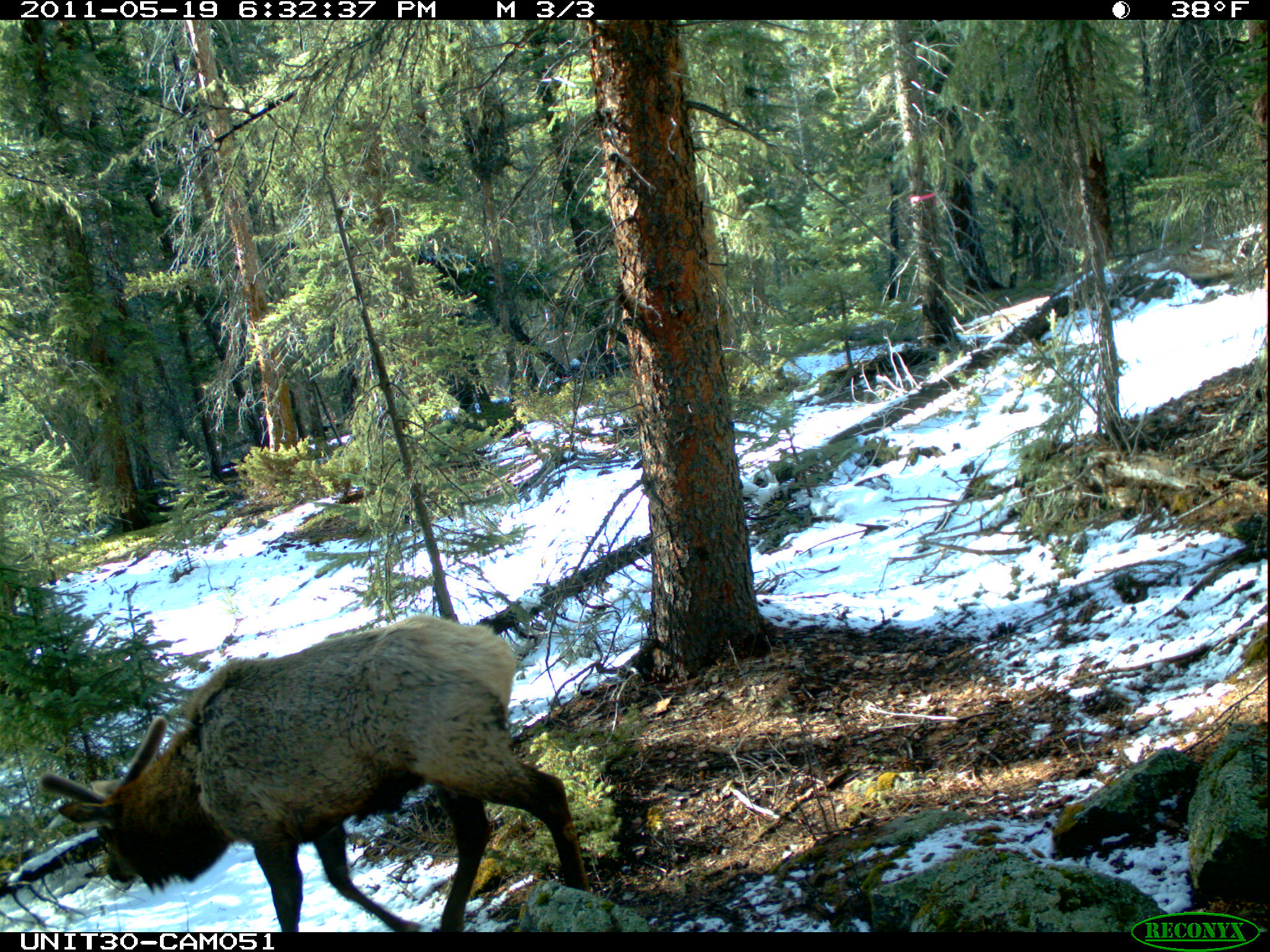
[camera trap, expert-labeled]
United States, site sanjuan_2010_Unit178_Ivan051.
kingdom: Animalia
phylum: Chordata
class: Mammalia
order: Artiodactyla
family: Cervidae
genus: Cervus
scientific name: Cervus elaphus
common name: red deer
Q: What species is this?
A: Cervus elaphus (red deer).